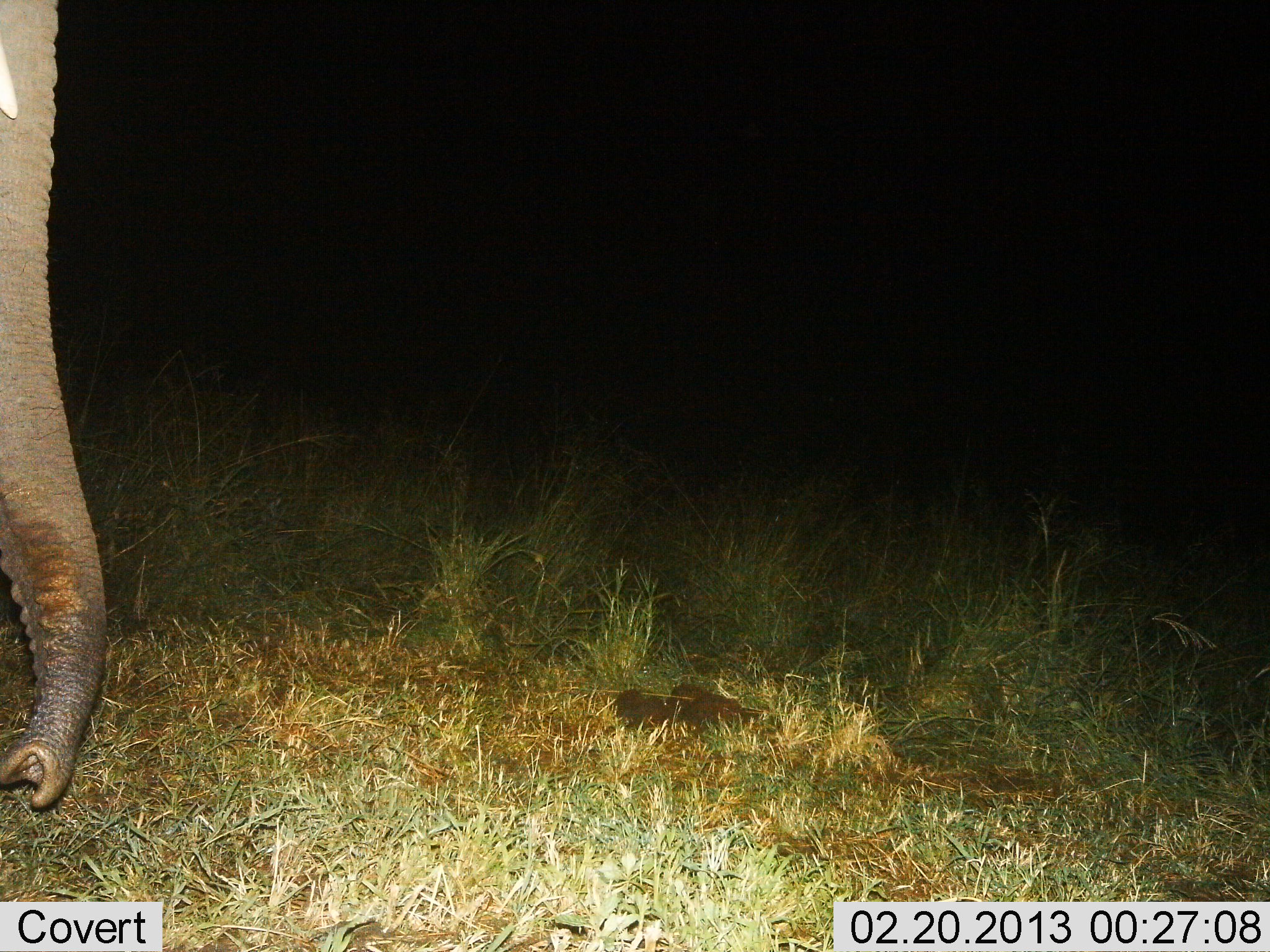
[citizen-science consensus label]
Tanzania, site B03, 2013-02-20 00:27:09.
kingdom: Animalia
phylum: Chordata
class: Mammalia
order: Proboscidea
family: Elephantidae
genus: Loxodonta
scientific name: Loxodonta africana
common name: african bush elephant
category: elephant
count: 1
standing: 88%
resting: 0%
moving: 4%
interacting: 0%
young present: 0%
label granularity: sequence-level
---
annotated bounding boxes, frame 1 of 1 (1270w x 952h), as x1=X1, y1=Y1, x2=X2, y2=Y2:
animal: x1=0, y1=0, x2=110, y2=810